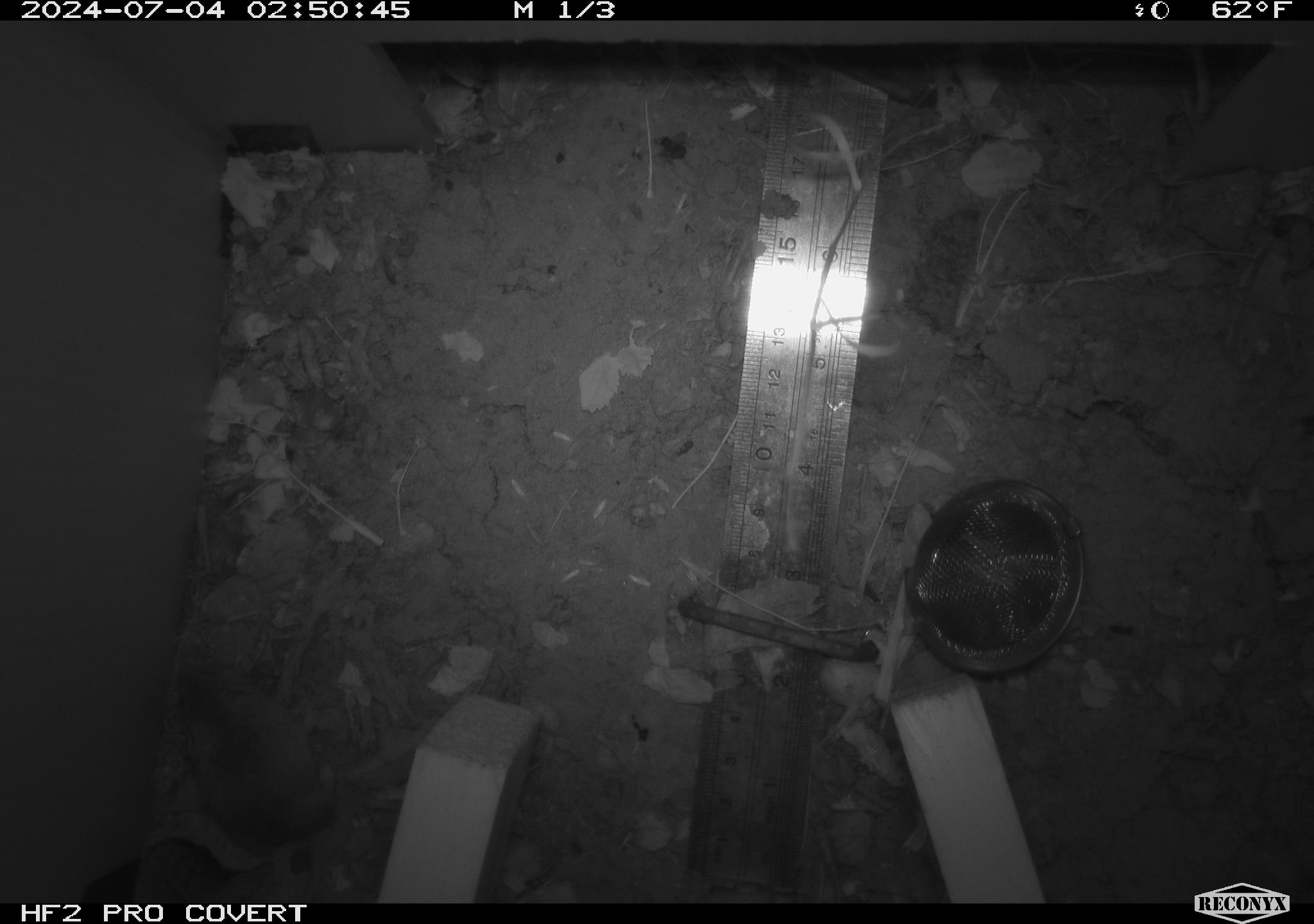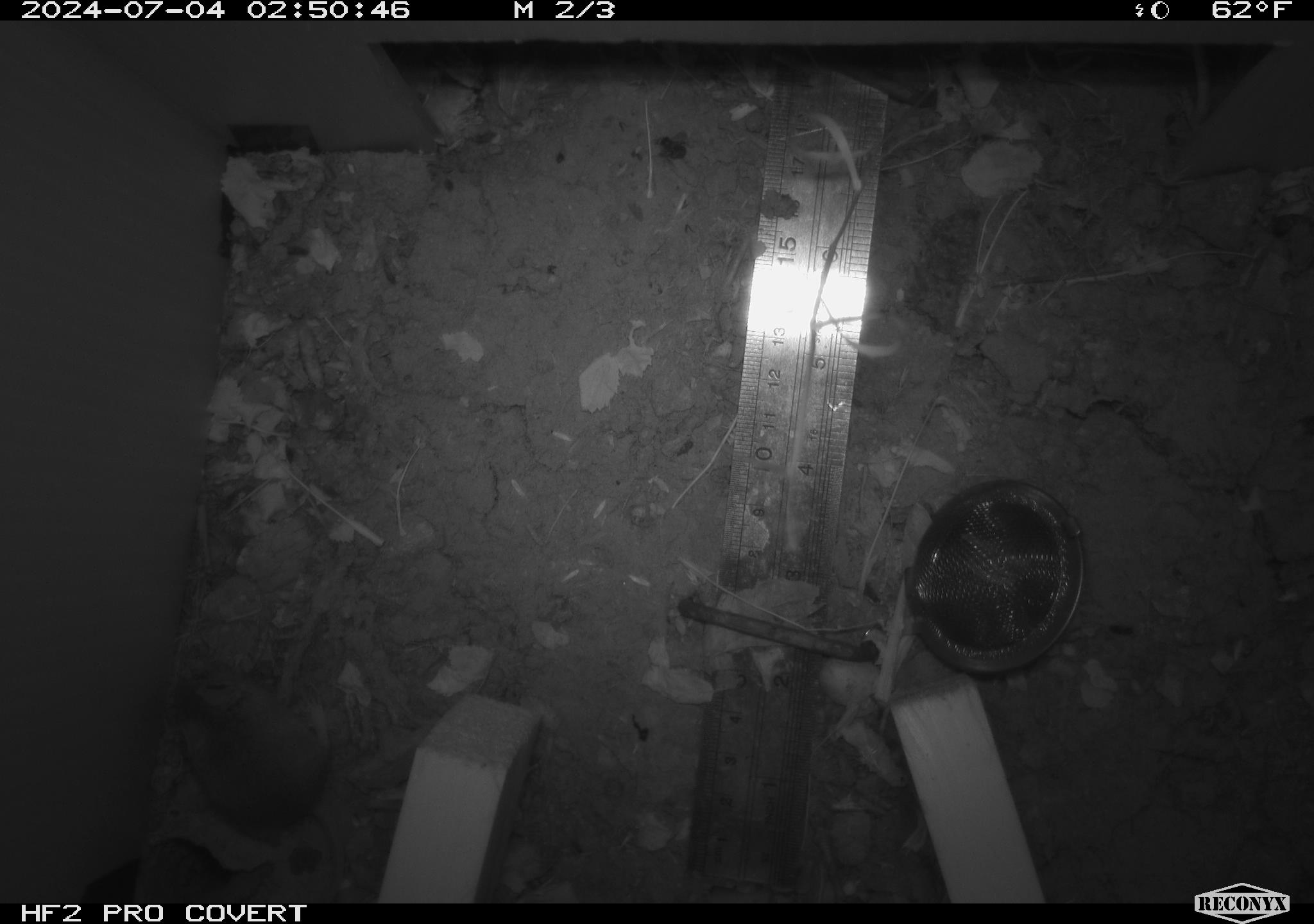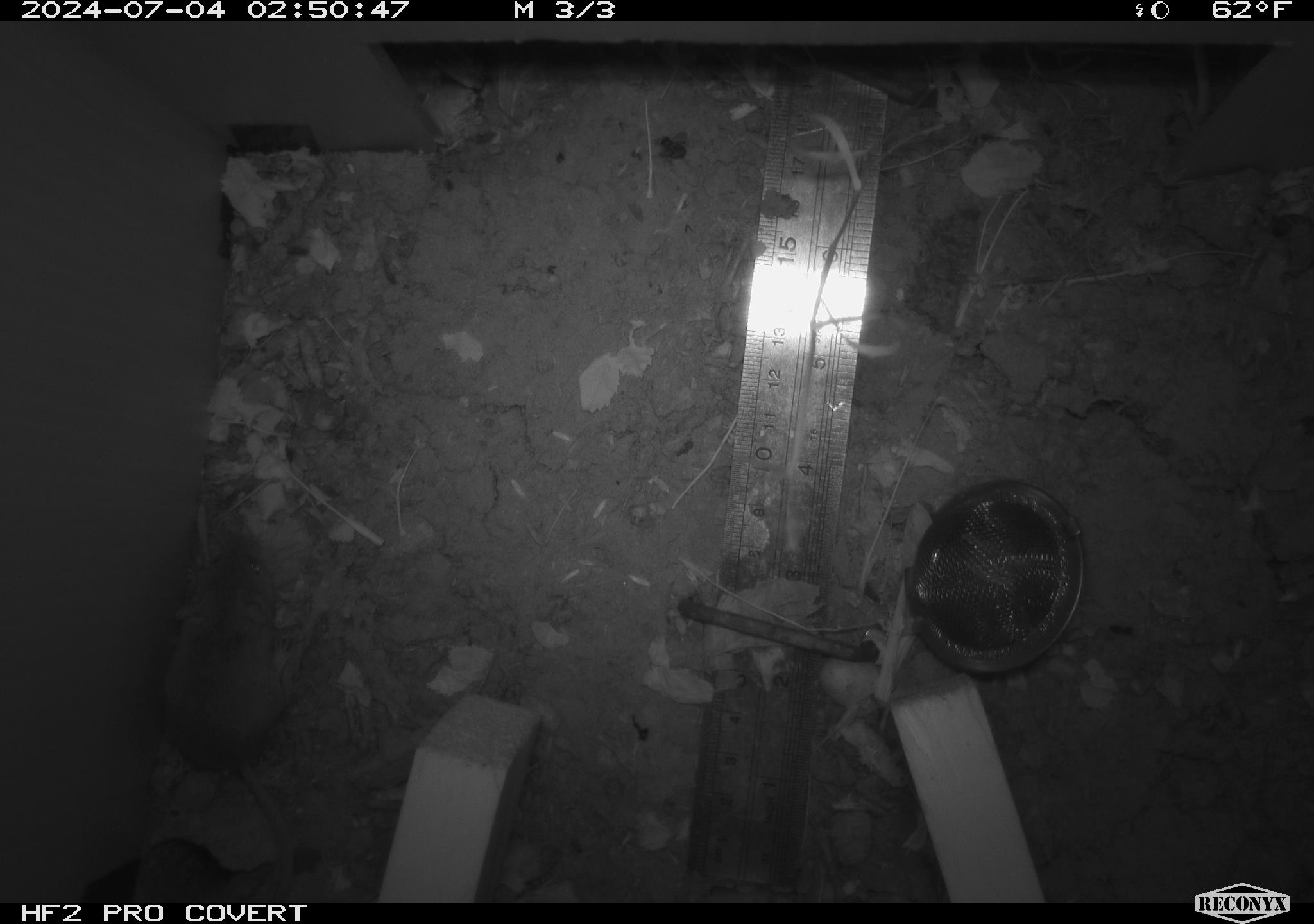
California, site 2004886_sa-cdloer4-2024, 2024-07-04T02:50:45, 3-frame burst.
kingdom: Animalia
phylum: Chordata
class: Mammalia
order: Rodentia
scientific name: Rodentia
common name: rodent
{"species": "rodent (Rodentia)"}